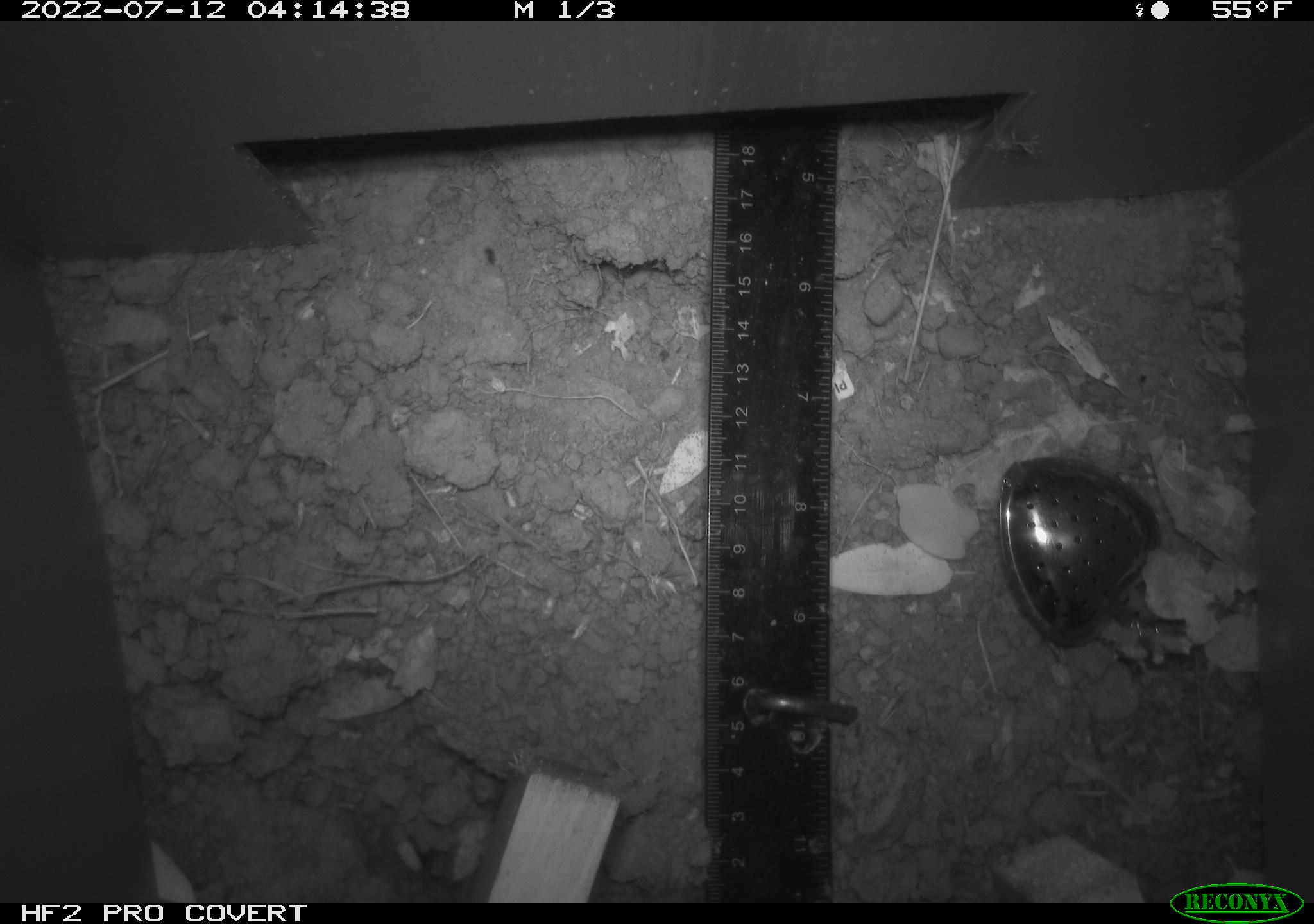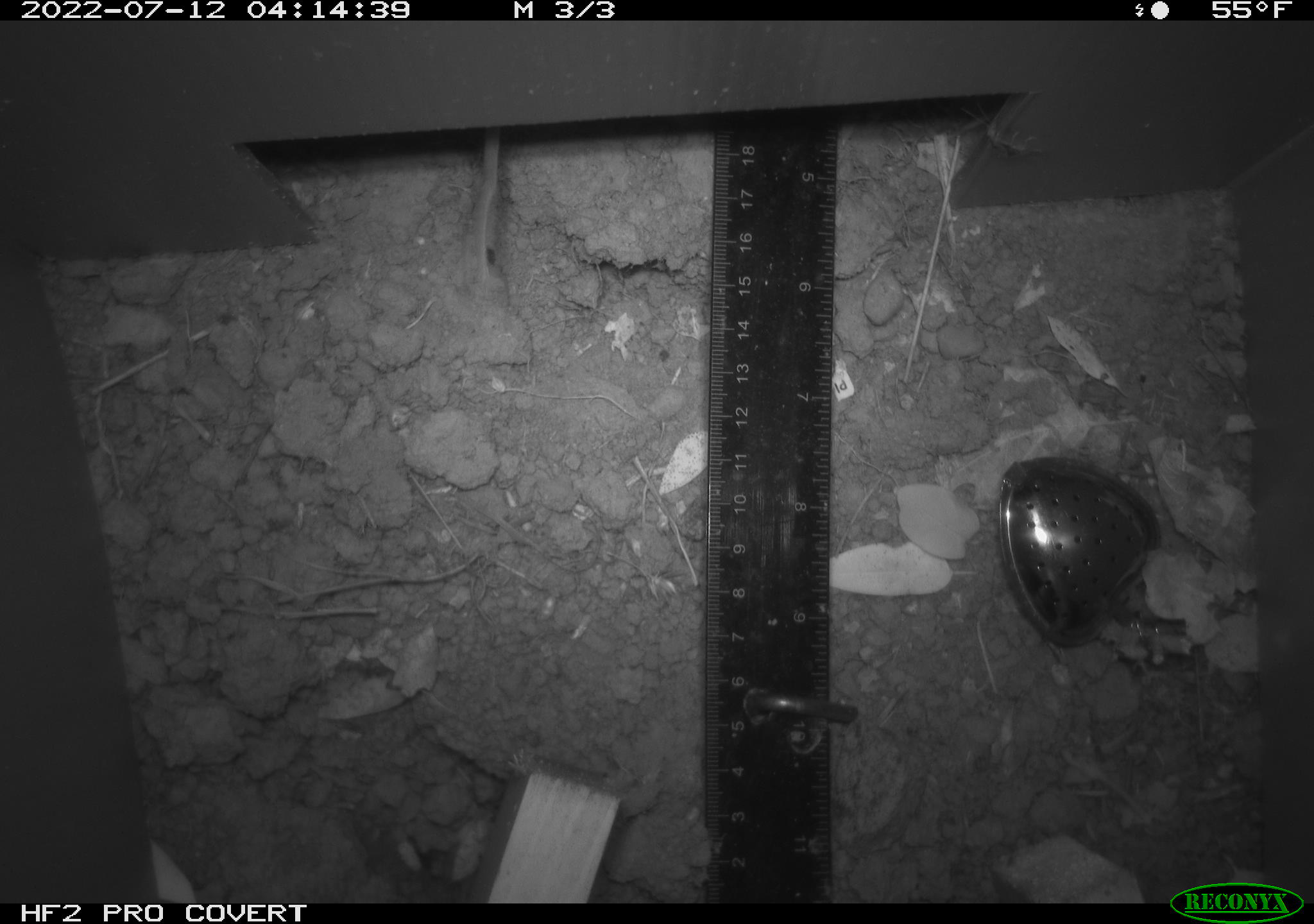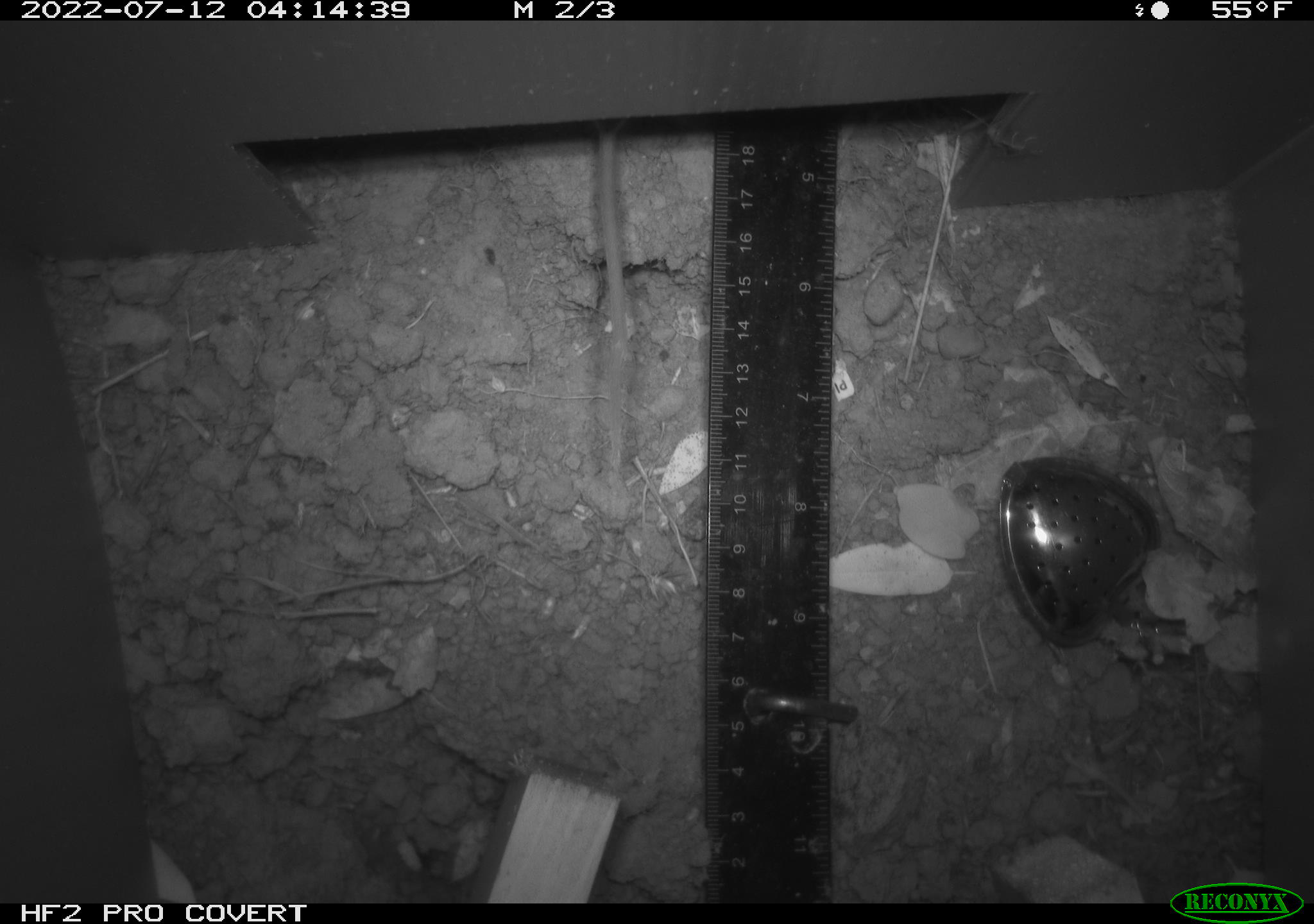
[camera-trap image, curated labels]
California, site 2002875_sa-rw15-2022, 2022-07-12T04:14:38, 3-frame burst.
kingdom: Animalia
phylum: Chordata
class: Mammalia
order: Rodentia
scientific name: Rodentia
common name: rodent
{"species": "rodent (Rodentia)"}